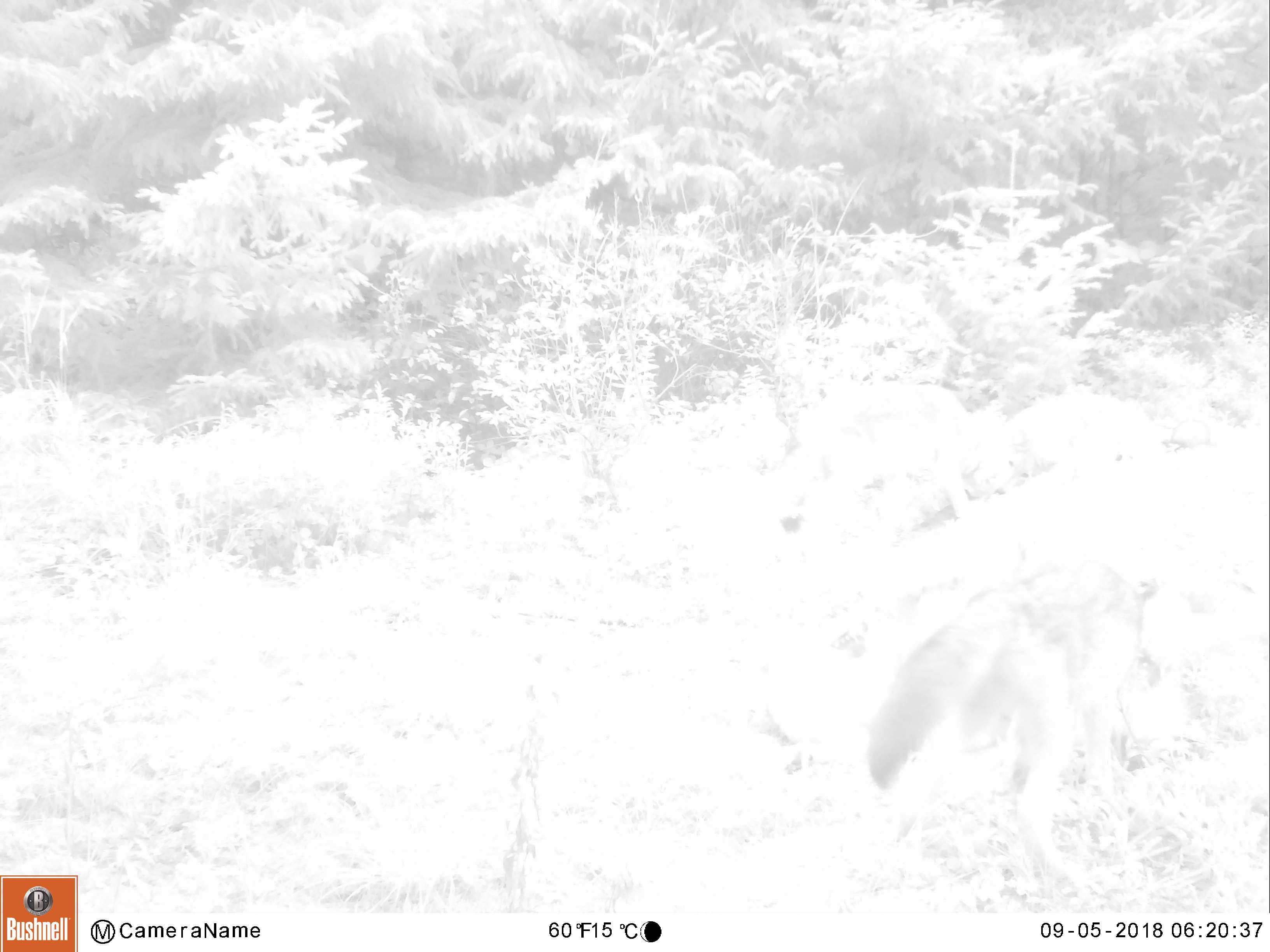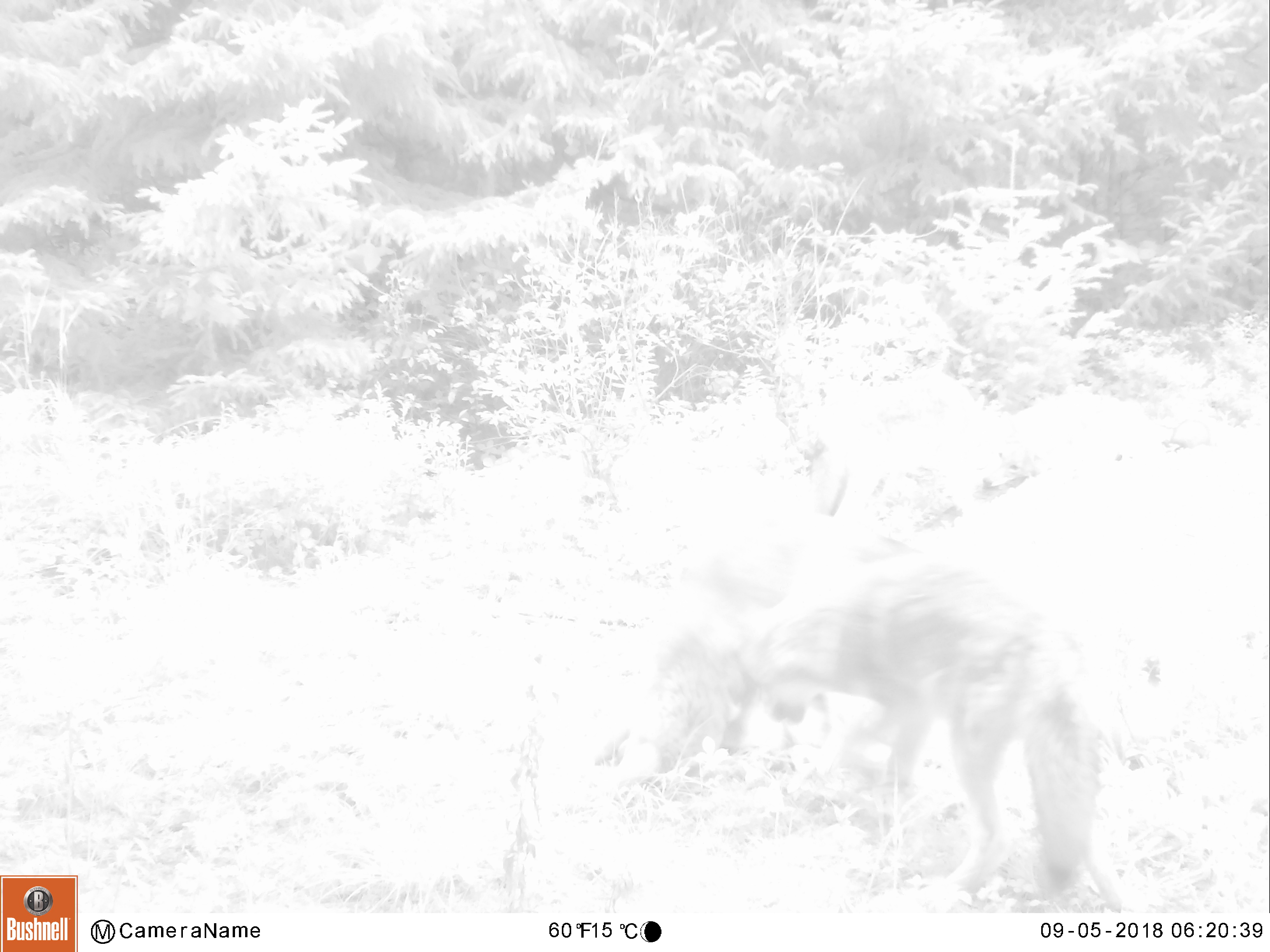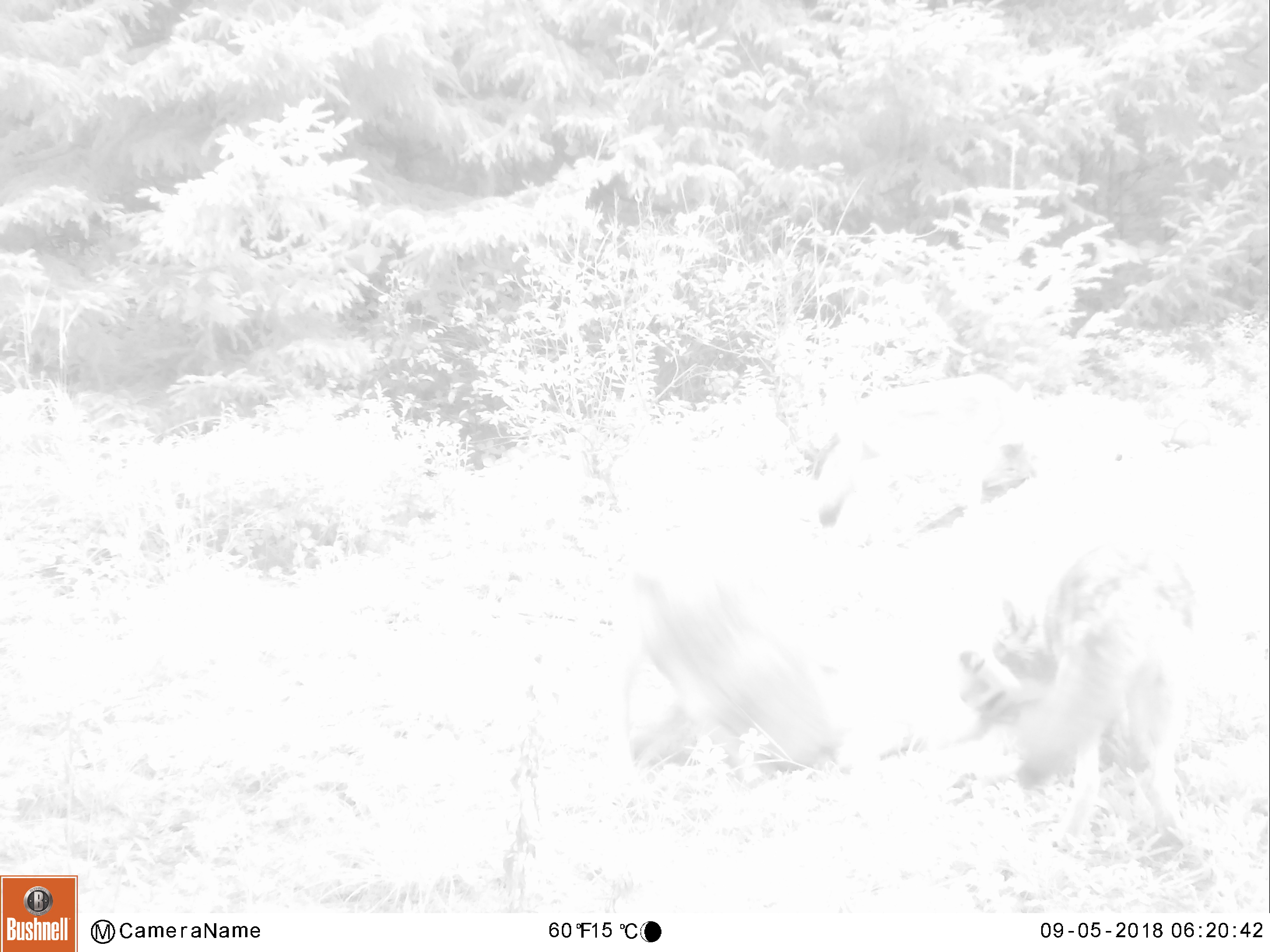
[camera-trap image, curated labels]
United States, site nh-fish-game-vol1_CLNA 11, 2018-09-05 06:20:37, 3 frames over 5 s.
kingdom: Animalia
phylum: Chordata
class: Mammalia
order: Carnivora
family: Canidae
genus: Canis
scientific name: Canis latrans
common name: coyote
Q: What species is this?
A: Coyote (Canis latrans).